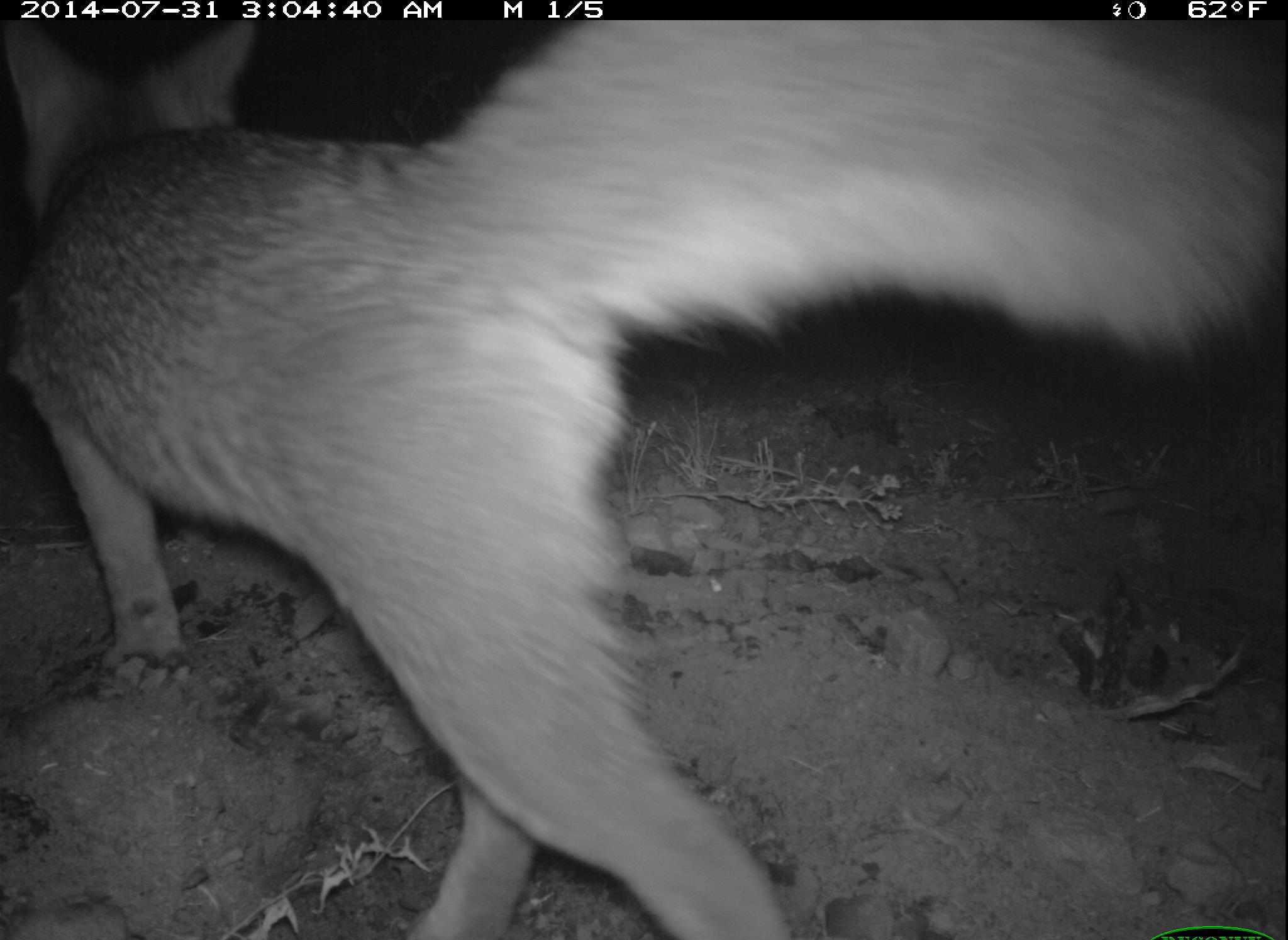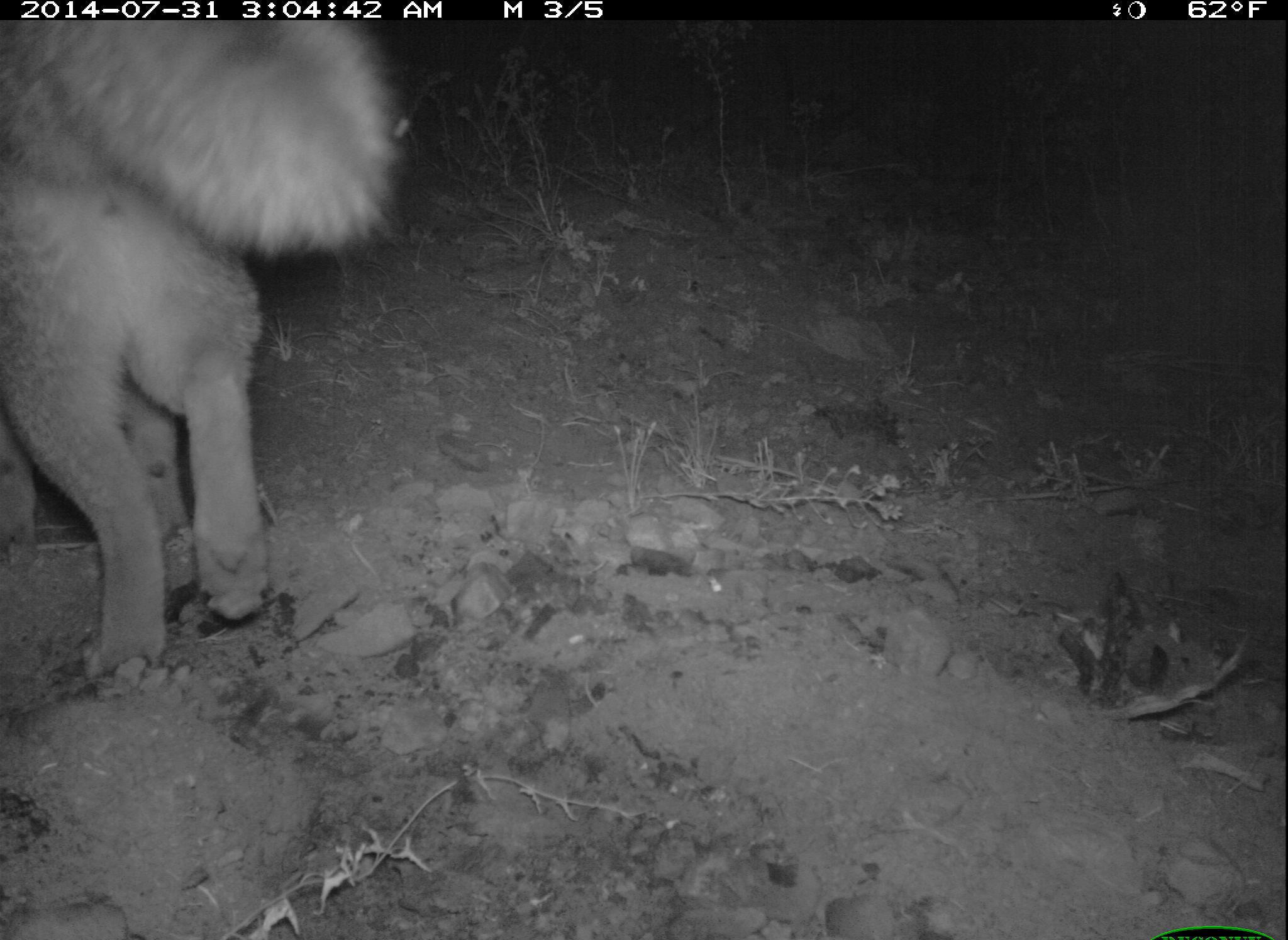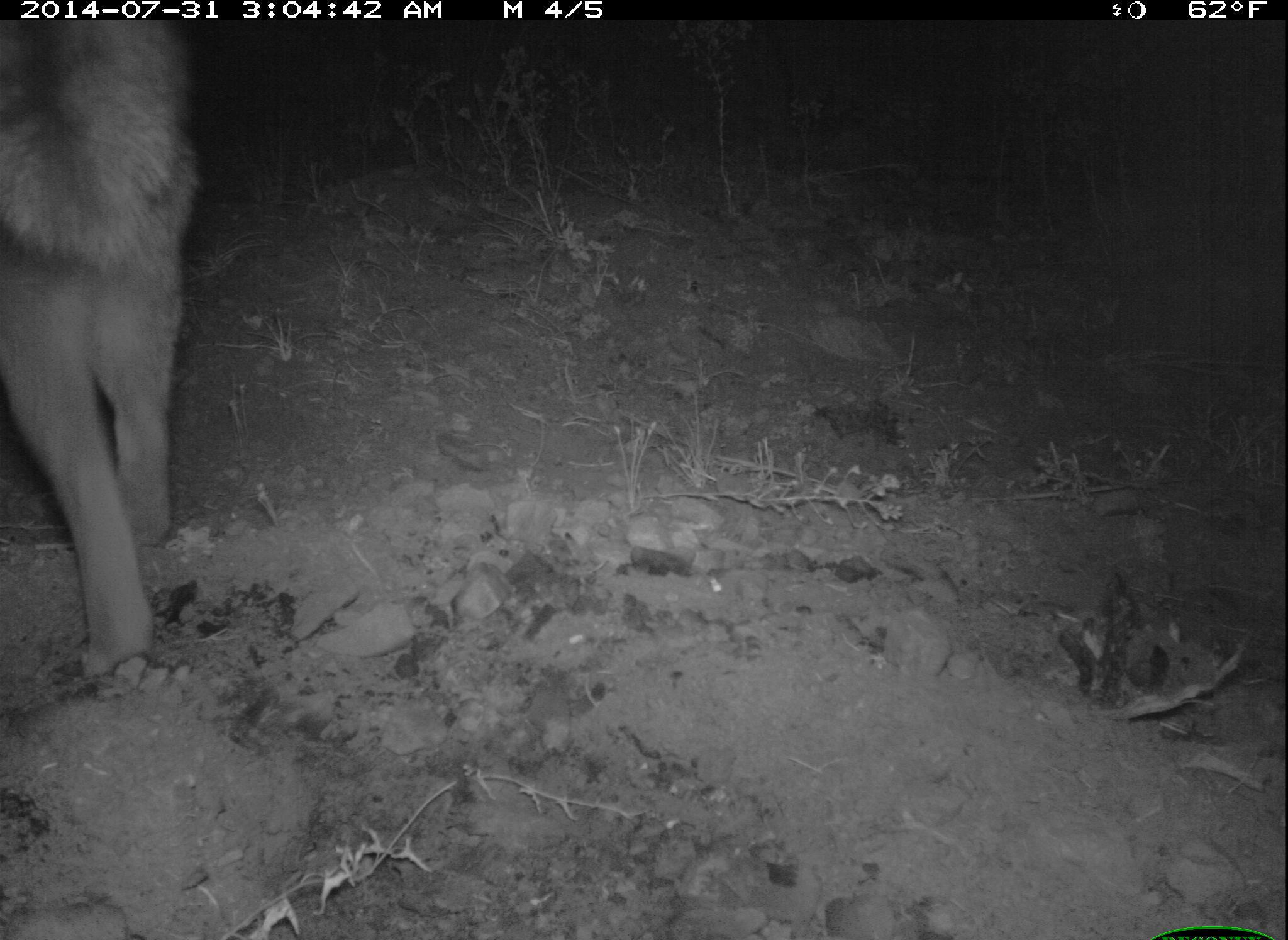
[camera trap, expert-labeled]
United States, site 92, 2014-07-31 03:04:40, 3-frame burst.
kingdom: Animalia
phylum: Chordata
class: Mammalia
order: Carnivora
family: Canidae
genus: Urocyon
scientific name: Urocyon cinereoargenteus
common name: gray fox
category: fox